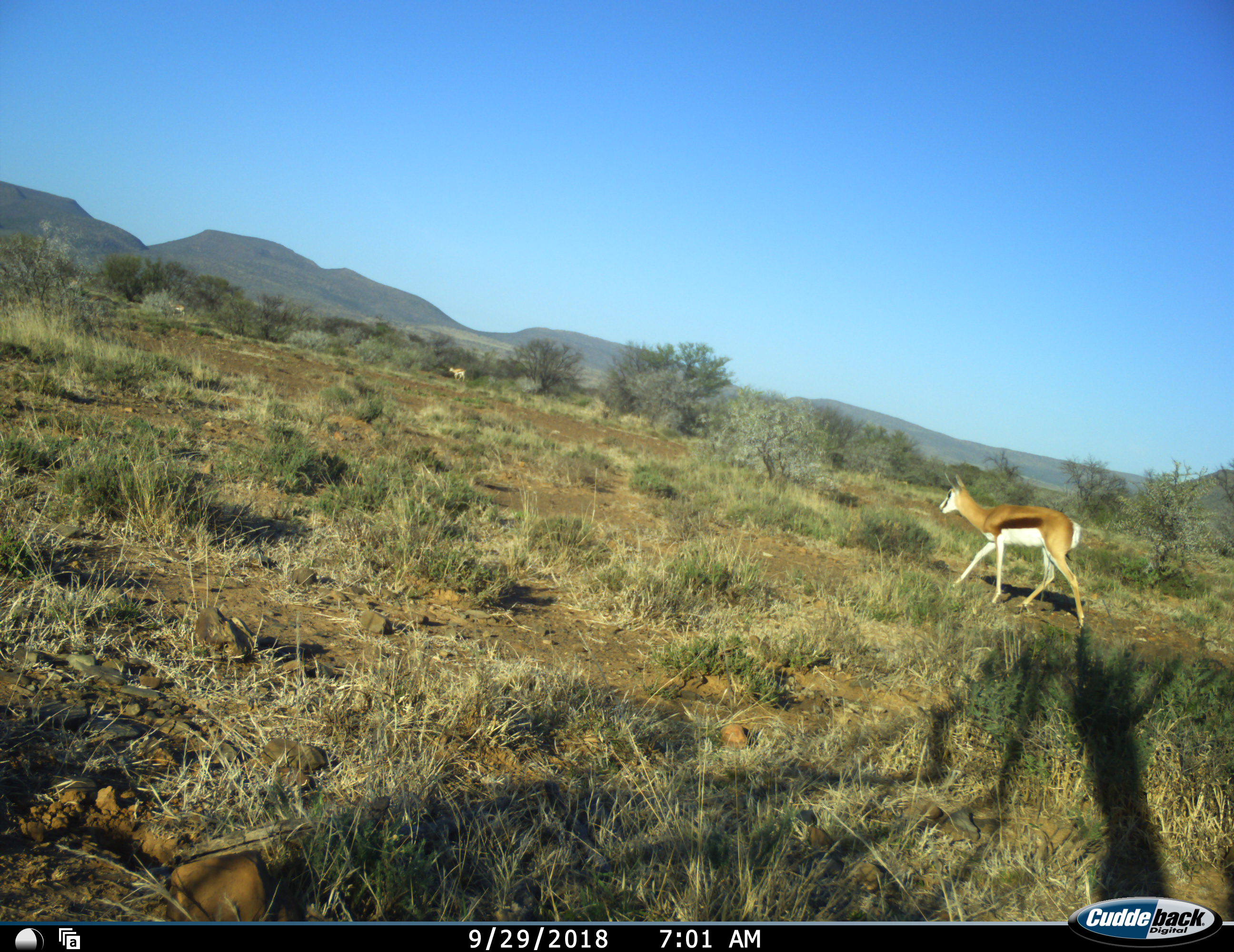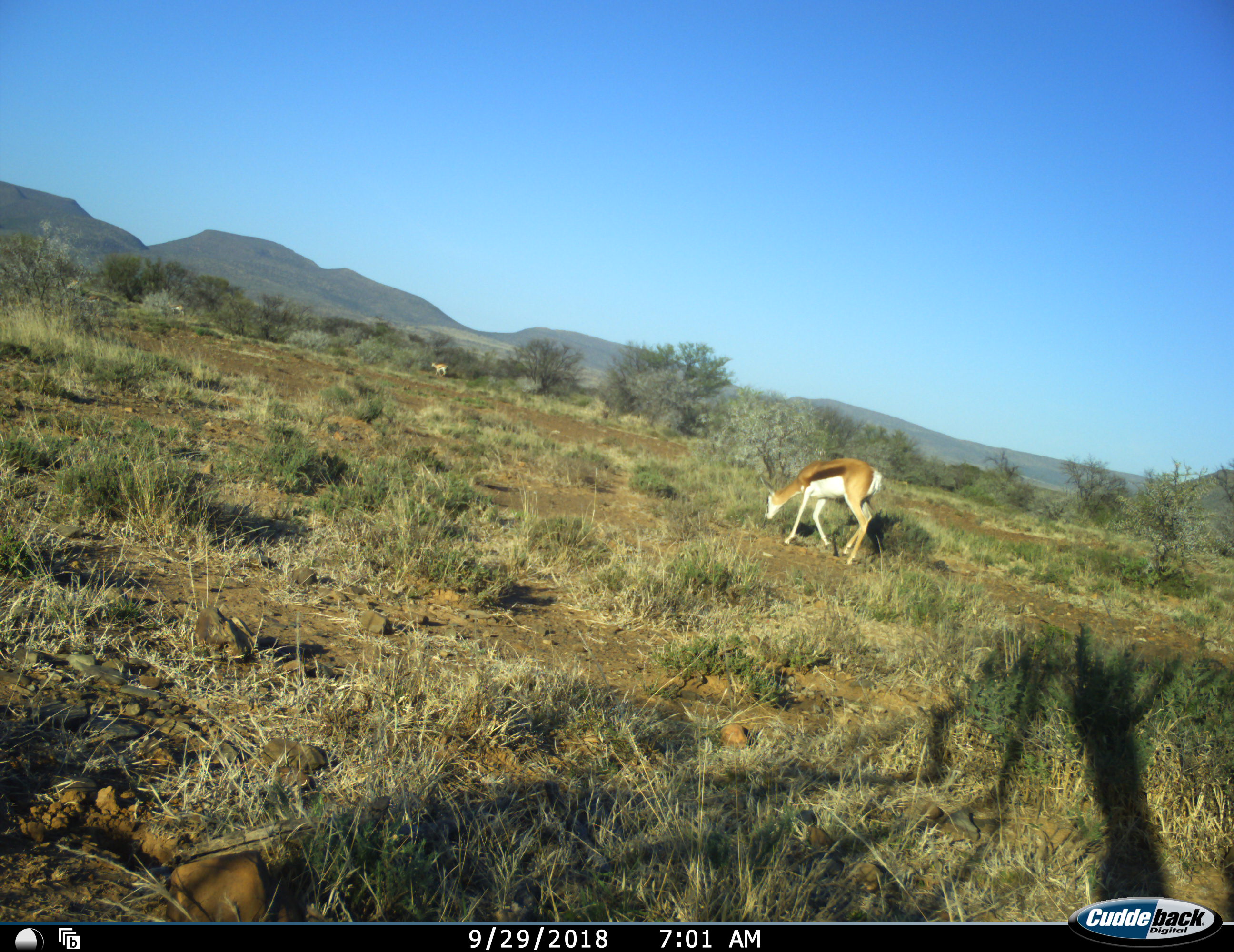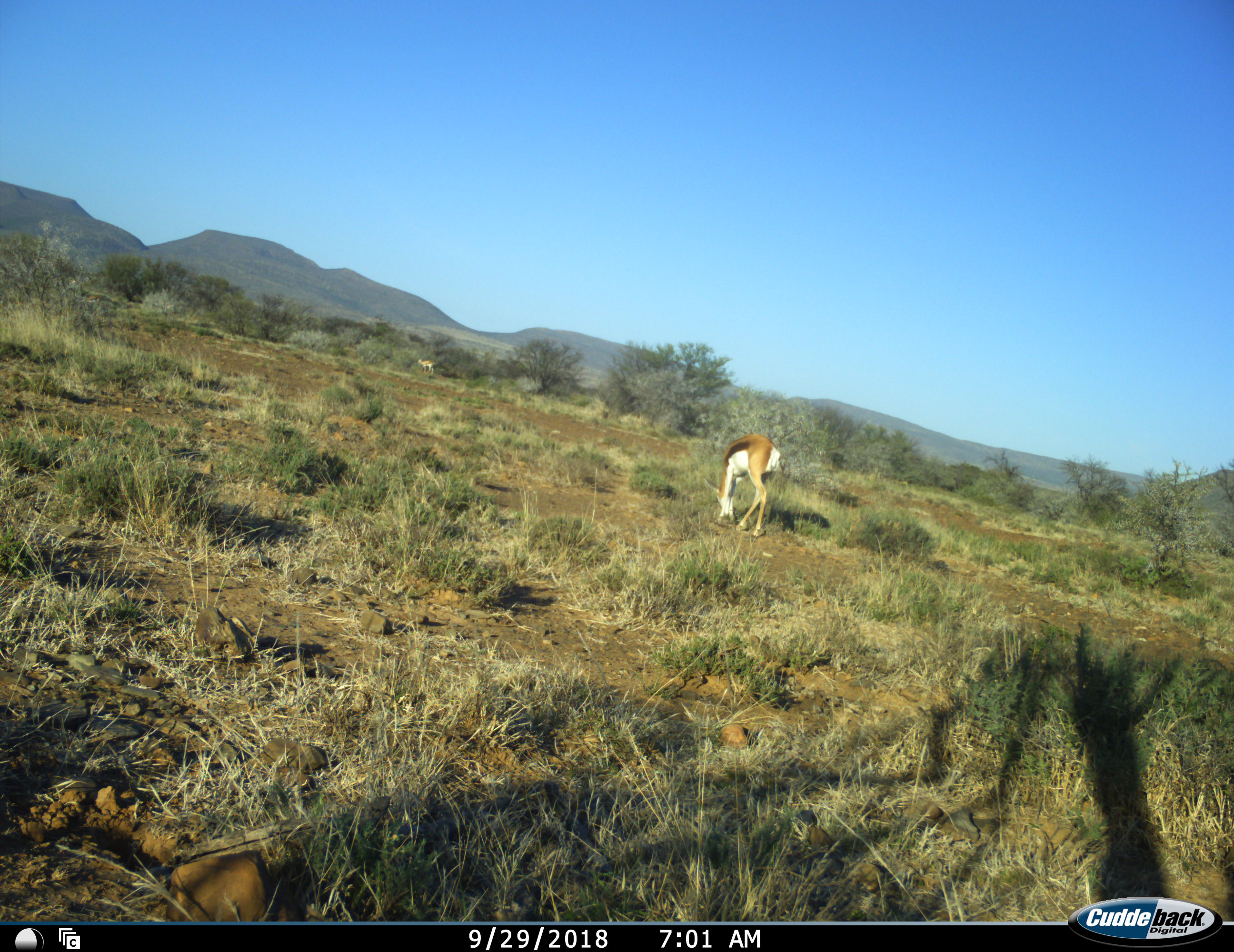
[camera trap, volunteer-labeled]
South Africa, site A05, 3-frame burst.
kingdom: Animalia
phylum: Chordata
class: Mammalia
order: Artiodactyla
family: Bovidae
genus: Antidorcas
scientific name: Antidorcas marsupialis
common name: springbok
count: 3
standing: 0%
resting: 0%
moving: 78%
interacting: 0%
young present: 11%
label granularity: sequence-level